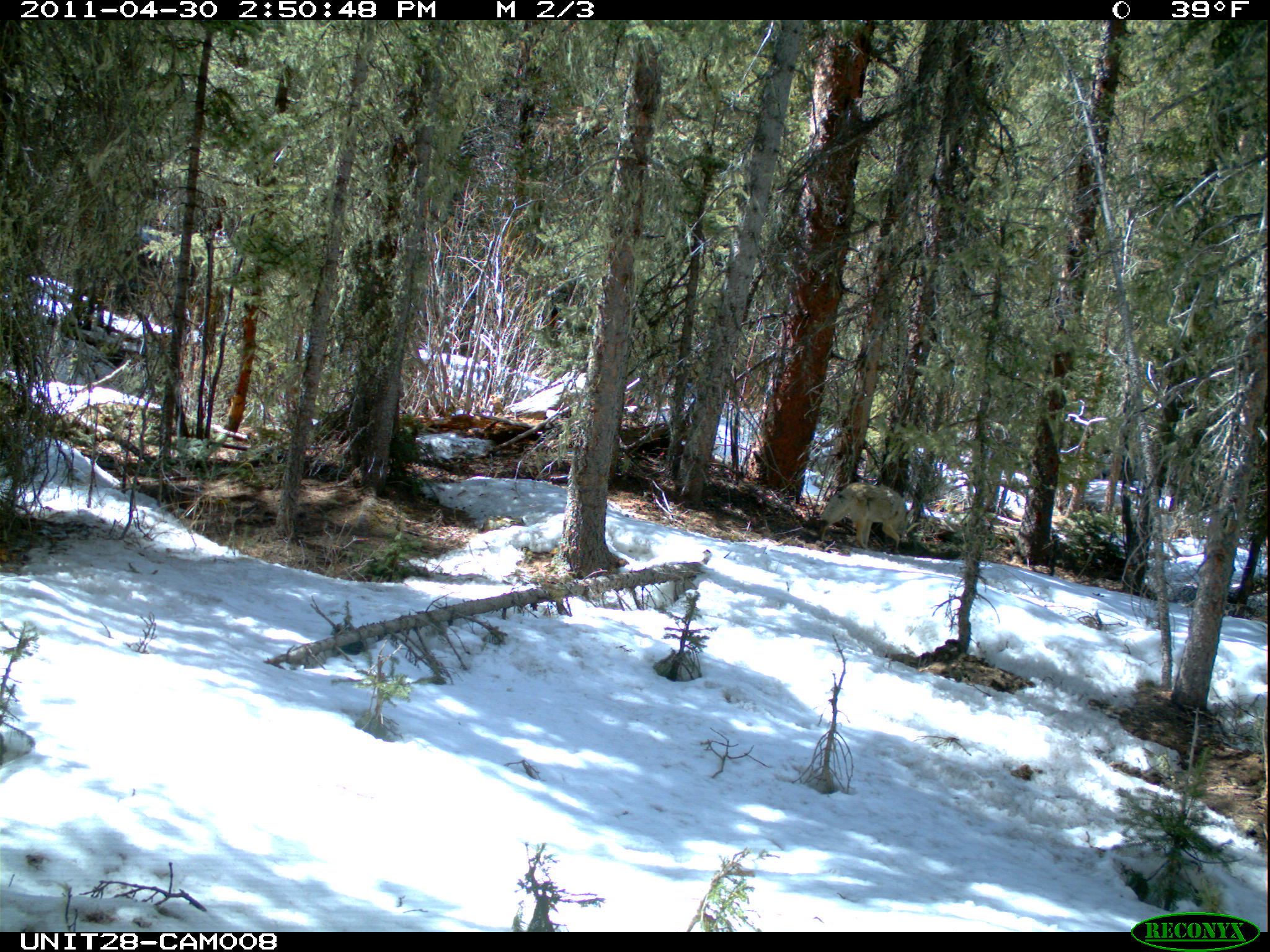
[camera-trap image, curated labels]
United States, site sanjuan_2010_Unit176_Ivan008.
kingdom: Animalia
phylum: Chordata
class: Mammalia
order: Carnivora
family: Canidae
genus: Canis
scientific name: Canis latrans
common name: coyote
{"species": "Canis latrans (coyote)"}